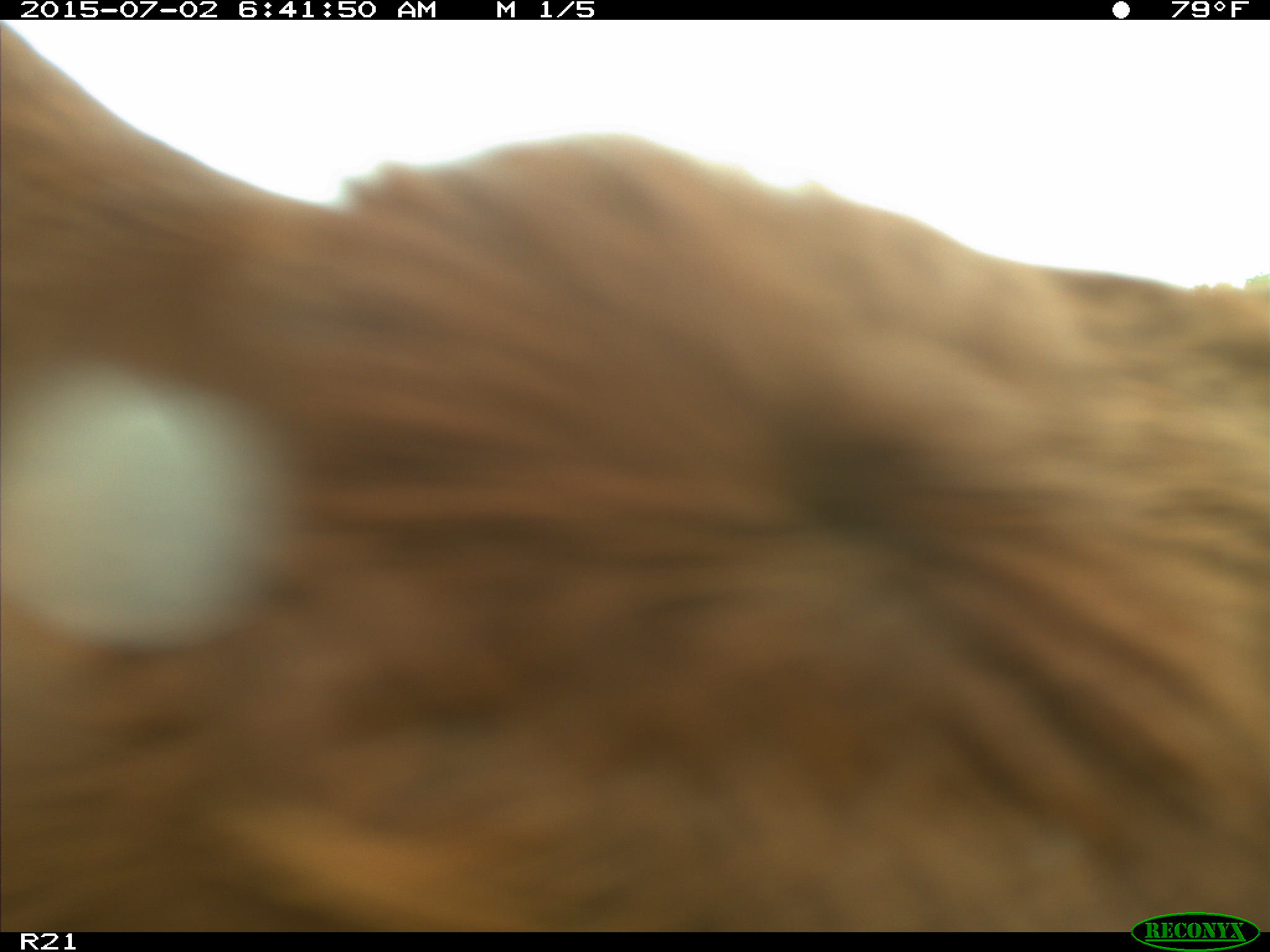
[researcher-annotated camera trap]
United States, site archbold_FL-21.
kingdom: Animalia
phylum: Chordata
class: Mammalia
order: Artiodactyla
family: Bovidae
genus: Bos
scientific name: Bos taurus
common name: domestic cow